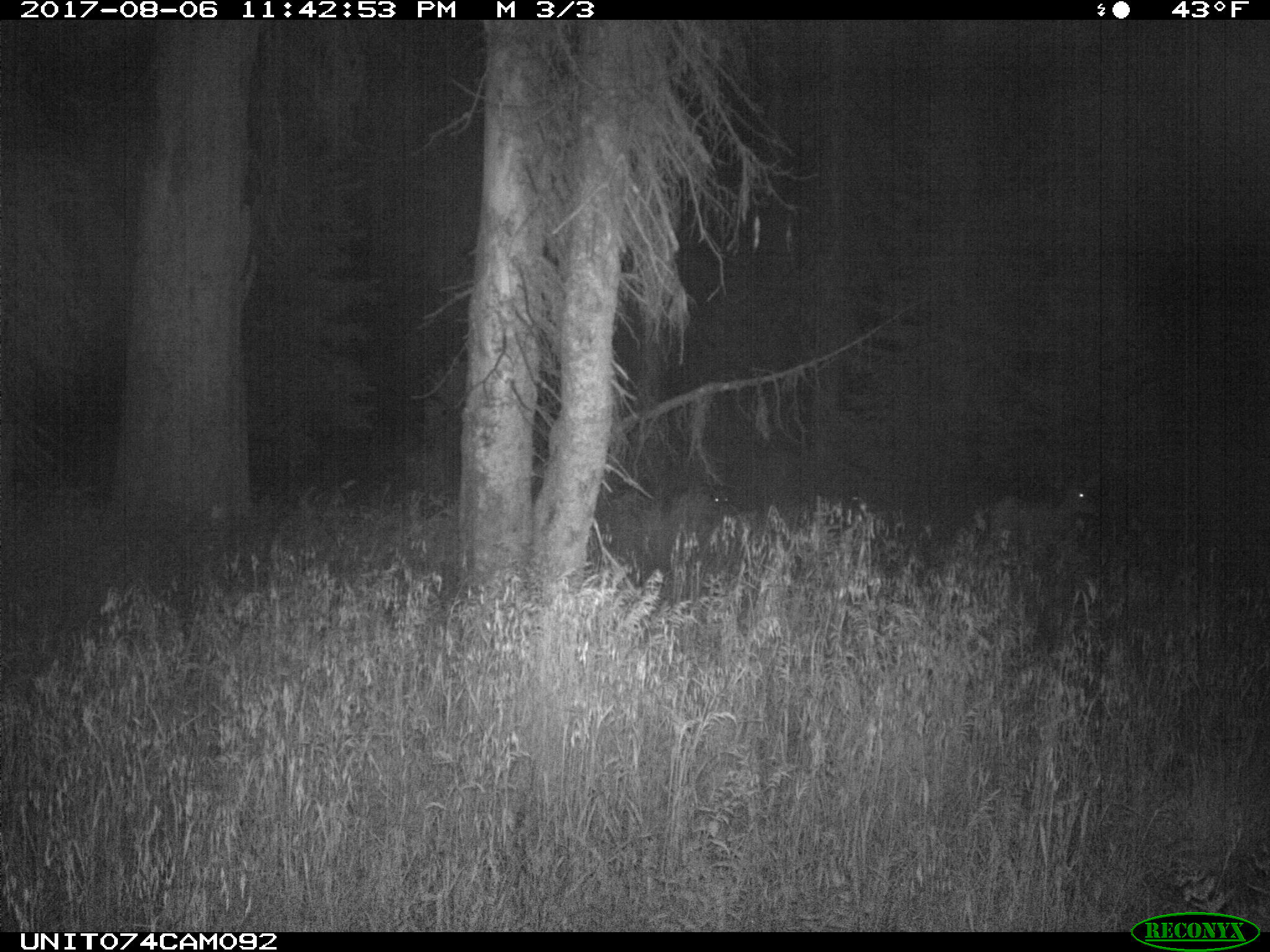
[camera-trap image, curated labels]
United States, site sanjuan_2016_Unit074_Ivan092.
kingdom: Animalia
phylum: Chordata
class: Mammalia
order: Artiodactyla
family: Cervidae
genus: Odocoileus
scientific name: Odocoileus hemionus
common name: mule deer